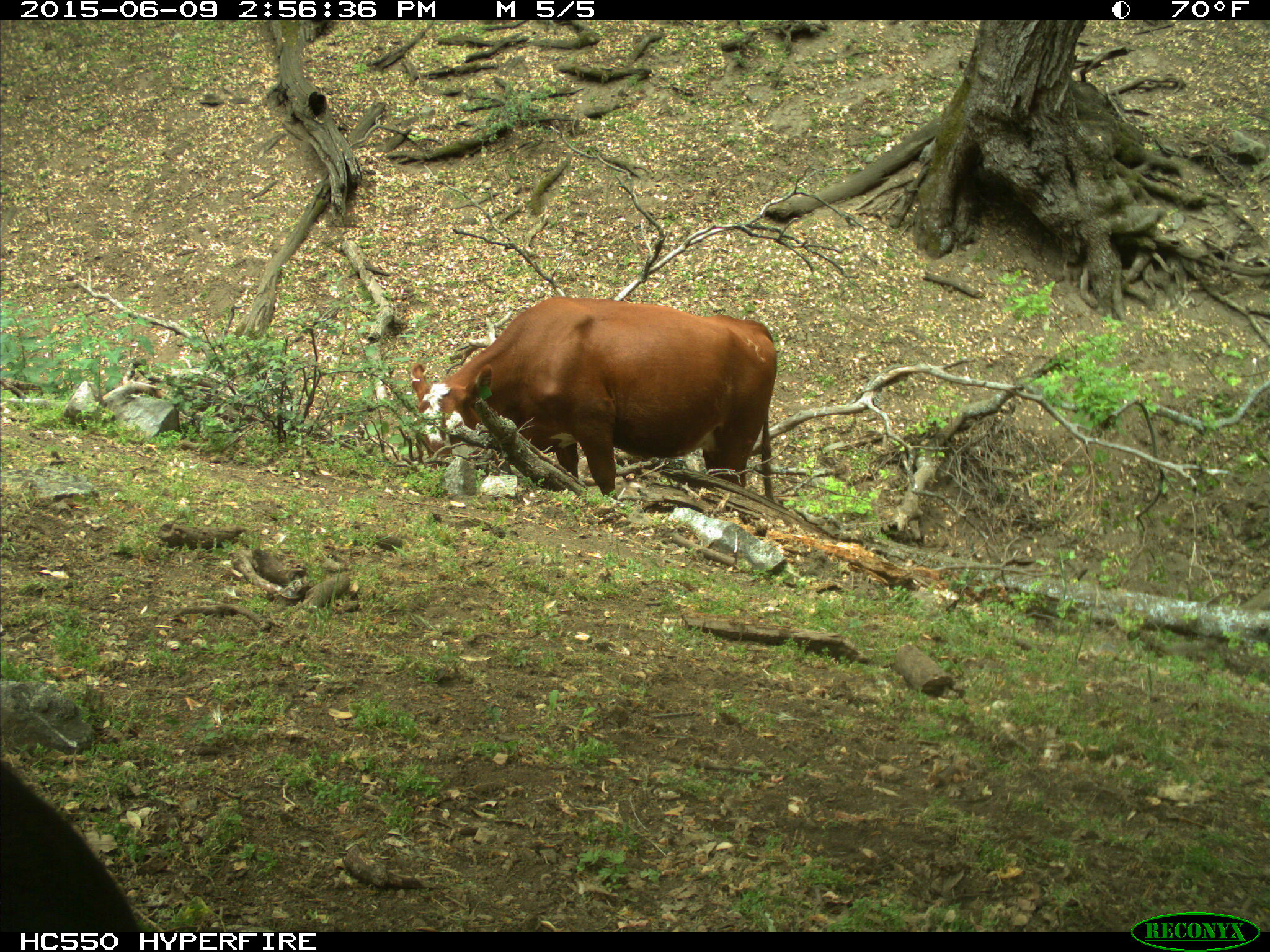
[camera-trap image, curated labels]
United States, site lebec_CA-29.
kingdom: Animalia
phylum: Chordata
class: Mammalia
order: Artiodactyla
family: Bovidae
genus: Bos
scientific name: Bos taurus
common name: domestic cow